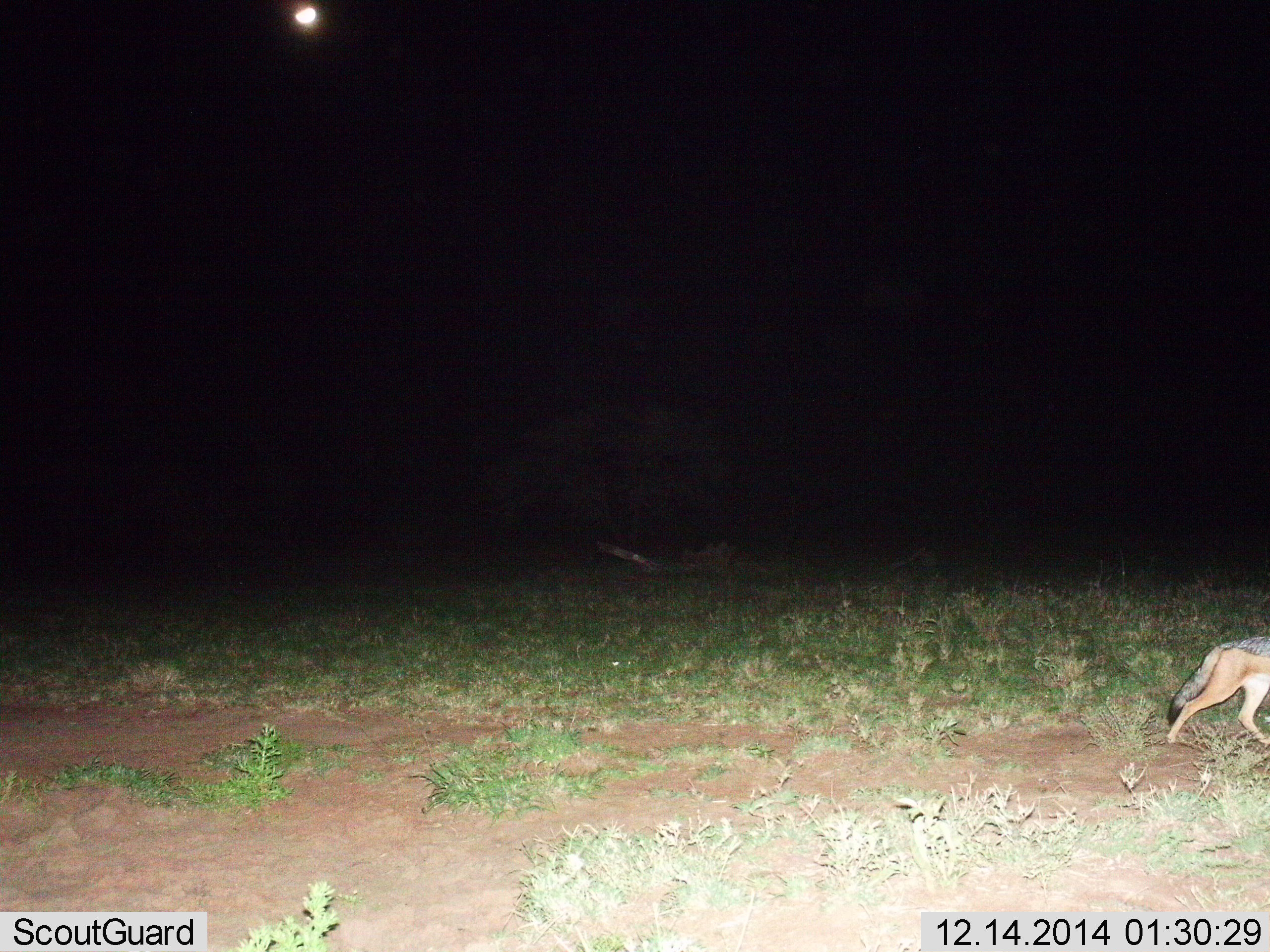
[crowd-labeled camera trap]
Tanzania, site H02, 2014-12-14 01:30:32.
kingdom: Animalia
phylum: Chordata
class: Mammalia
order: Carnivora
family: Canidae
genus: Lupulella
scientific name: Lupulella mesomelas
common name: black-backed jackal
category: jackal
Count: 1.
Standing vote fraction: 0%.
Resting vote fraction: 0%.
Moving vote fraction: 100%.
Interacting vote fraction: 0%.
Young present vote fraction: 0%.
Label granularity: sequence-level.